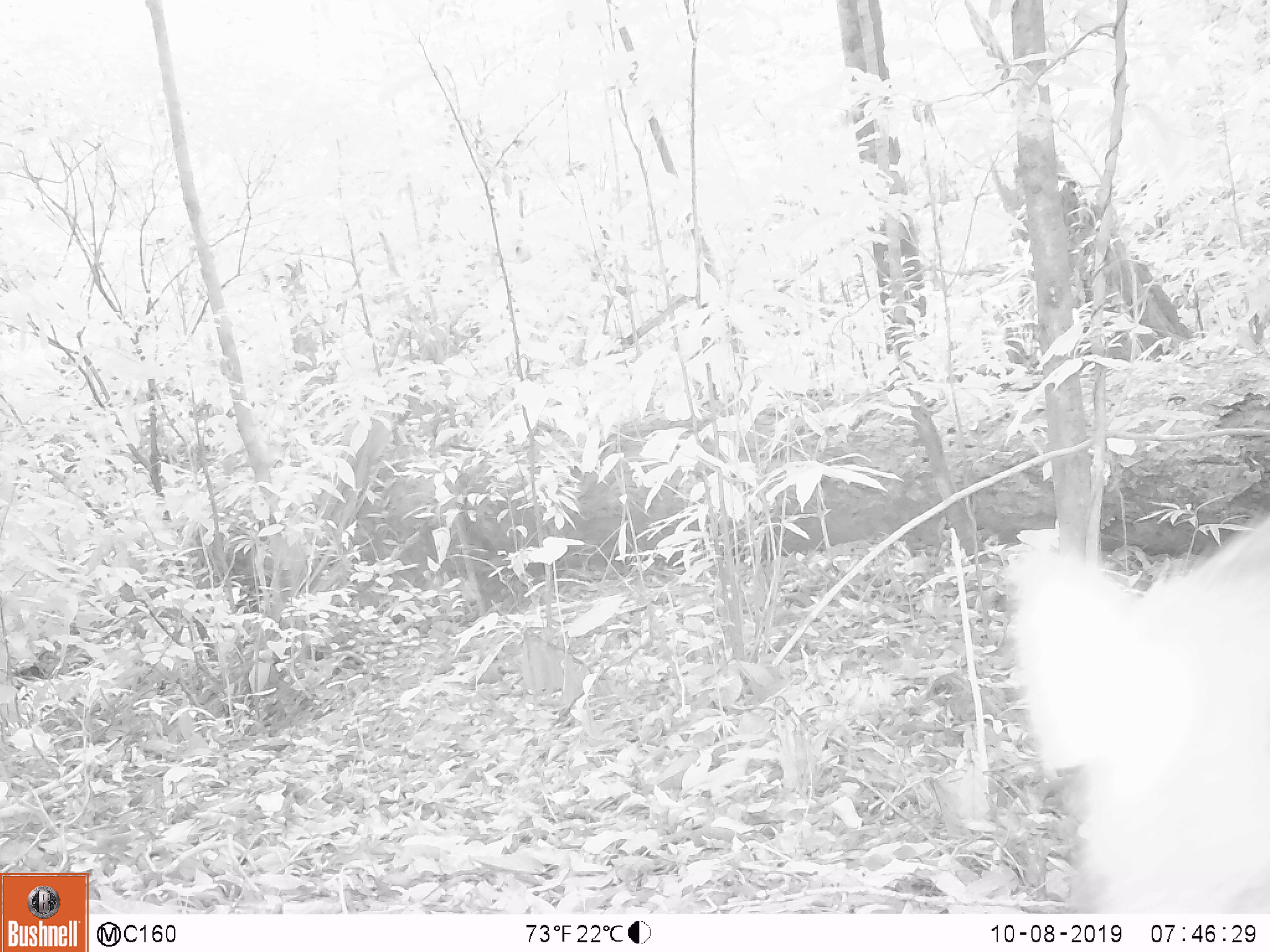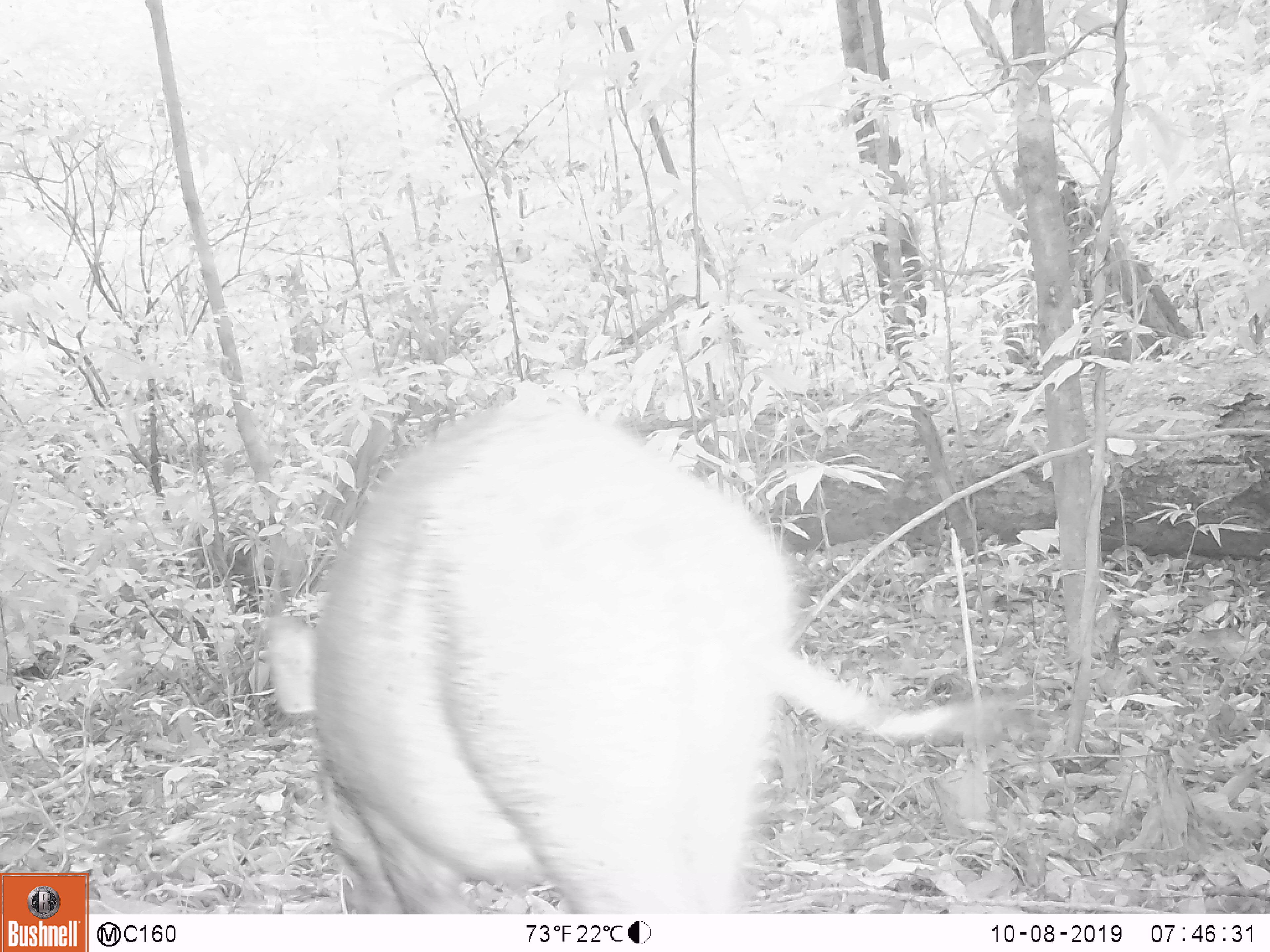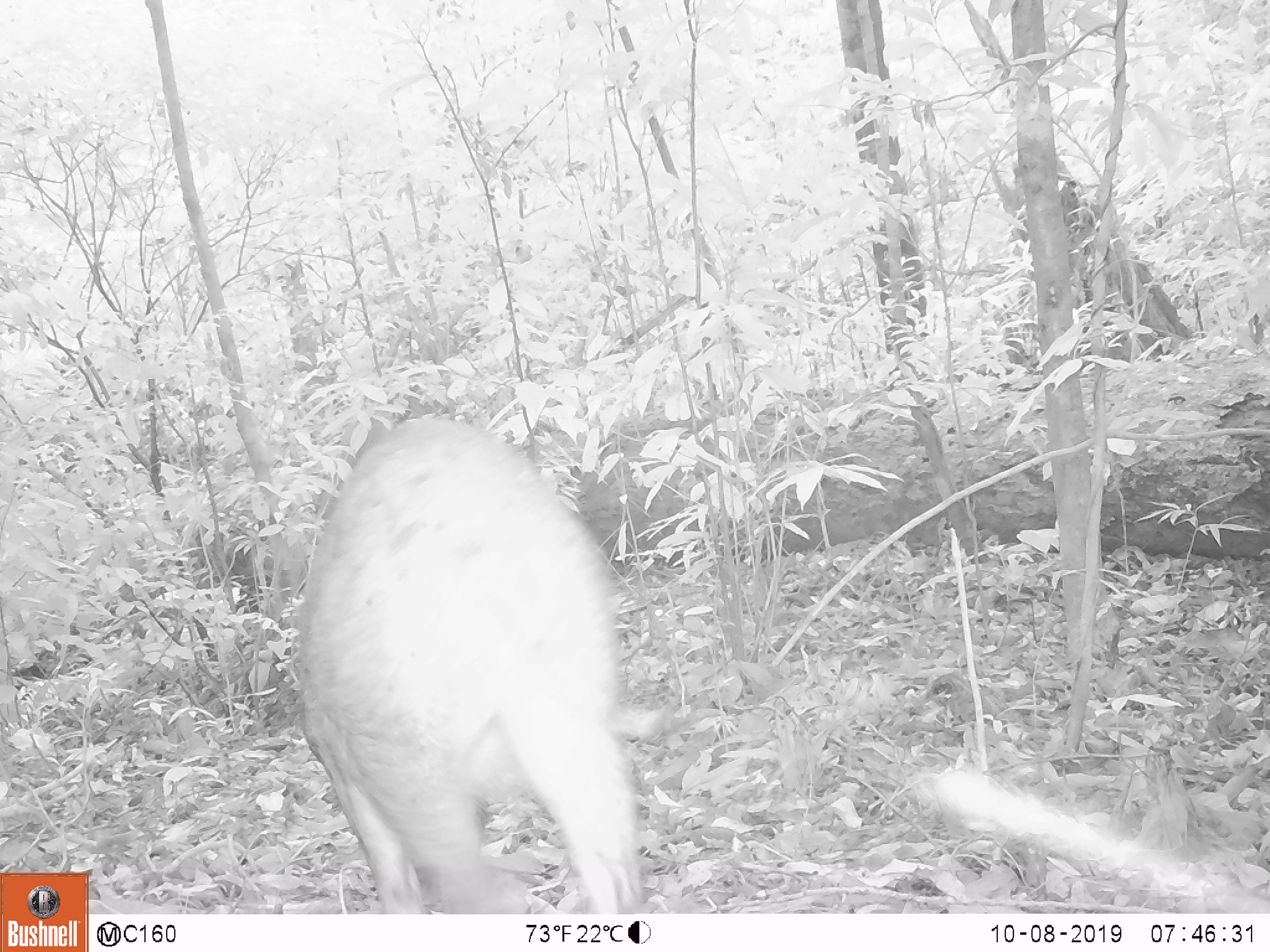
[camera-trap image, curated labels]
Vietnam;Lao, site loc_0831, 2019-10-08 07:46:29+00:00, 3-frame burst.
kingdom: Animalia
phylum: Chordata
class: Mammalia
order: Artiodactyla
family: Suidae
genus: Sus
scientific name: Sus scrofa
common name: eurasian wild pig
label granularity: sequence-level